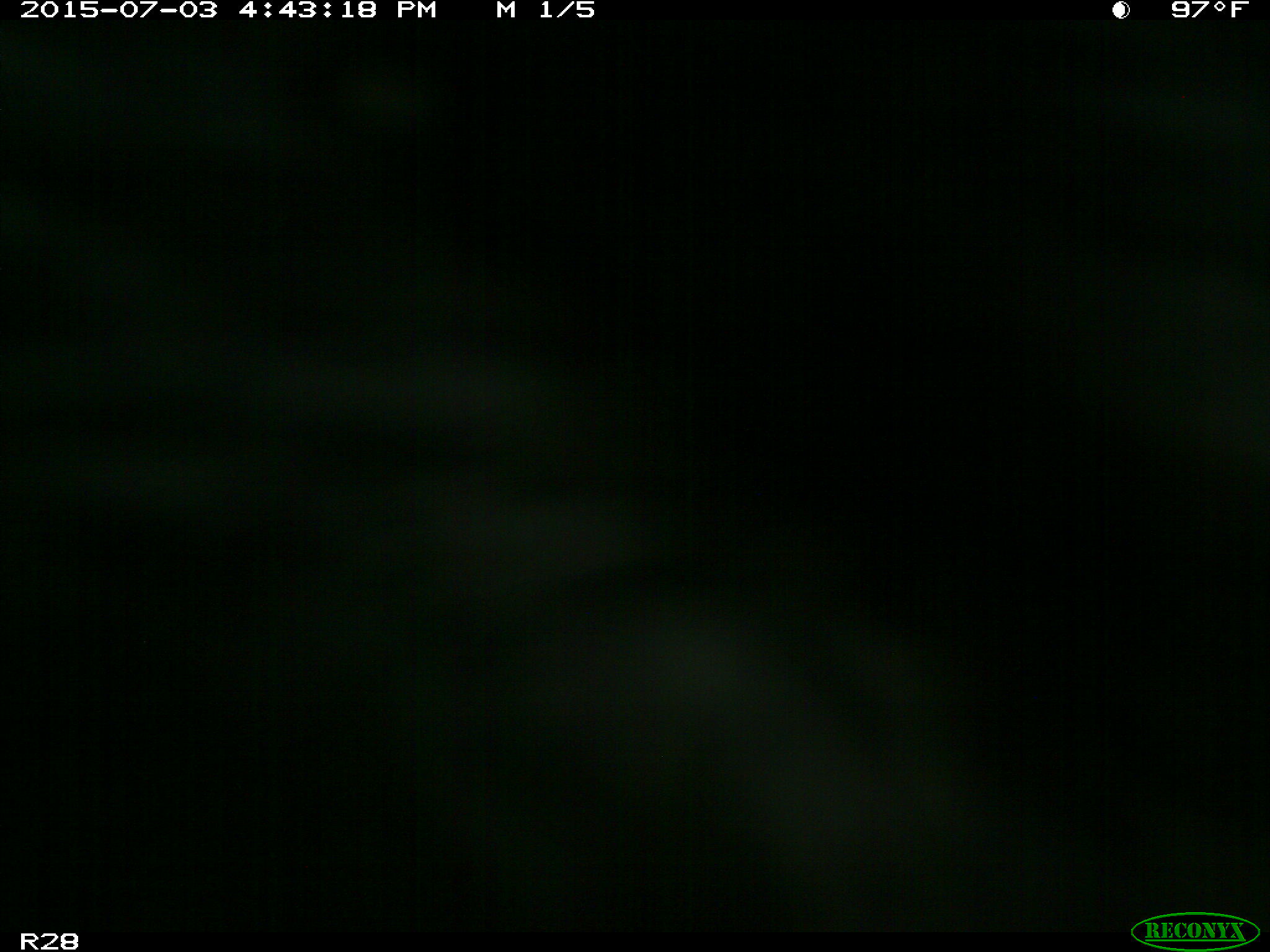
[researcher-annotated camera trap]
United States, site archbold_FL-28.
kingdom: Animalia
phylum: Chordata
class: Mammalia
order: Artiodactyla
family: Bovidae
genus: Bos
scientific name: Bos taurus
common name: domestic cow